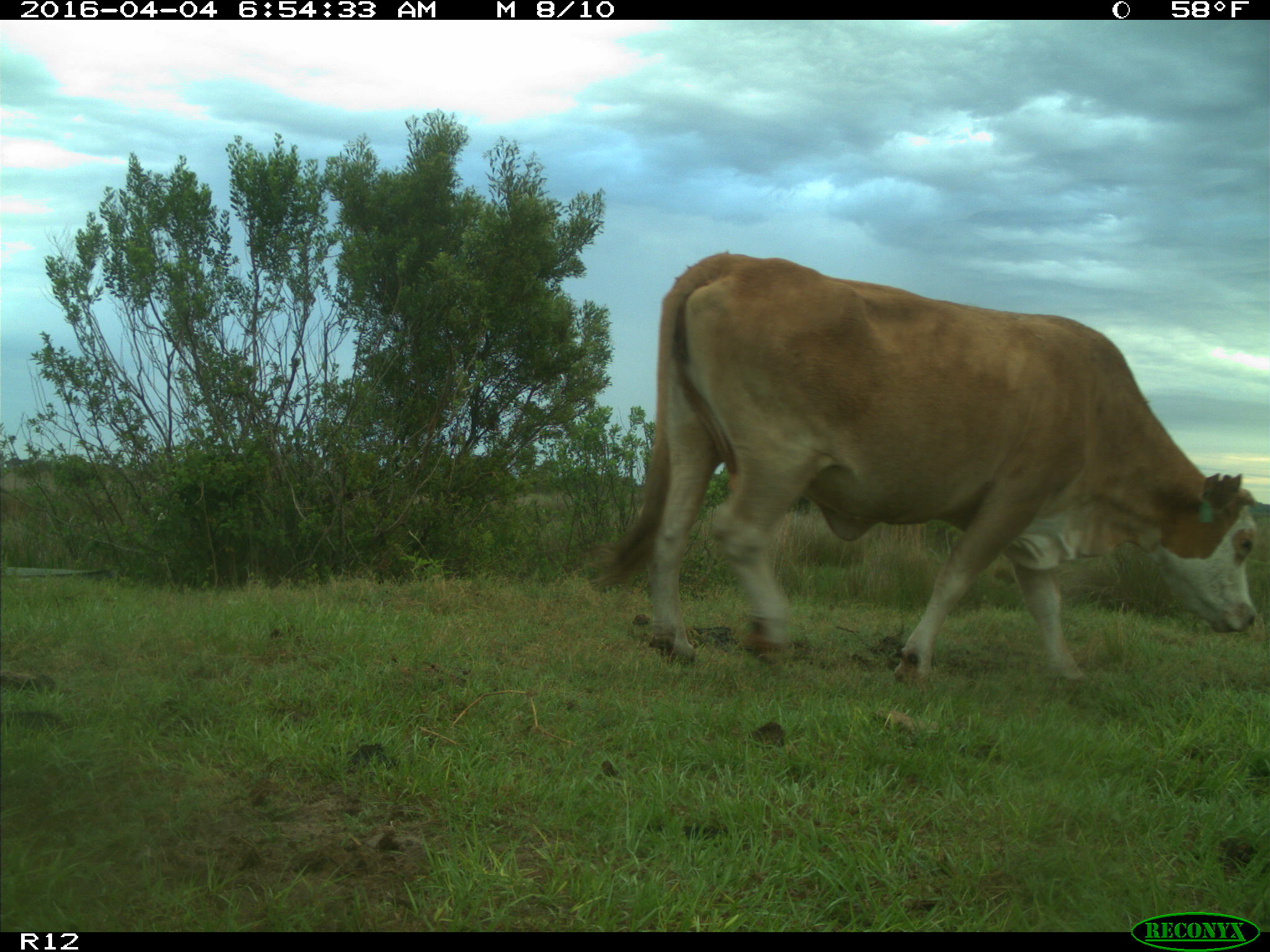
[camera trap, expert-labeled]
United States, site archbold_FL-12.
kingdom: Animalia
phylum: Chordata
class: Mammalia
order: Artiodactyla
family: Bovidae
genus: Bos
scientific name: Bos taurus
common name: domestic cow